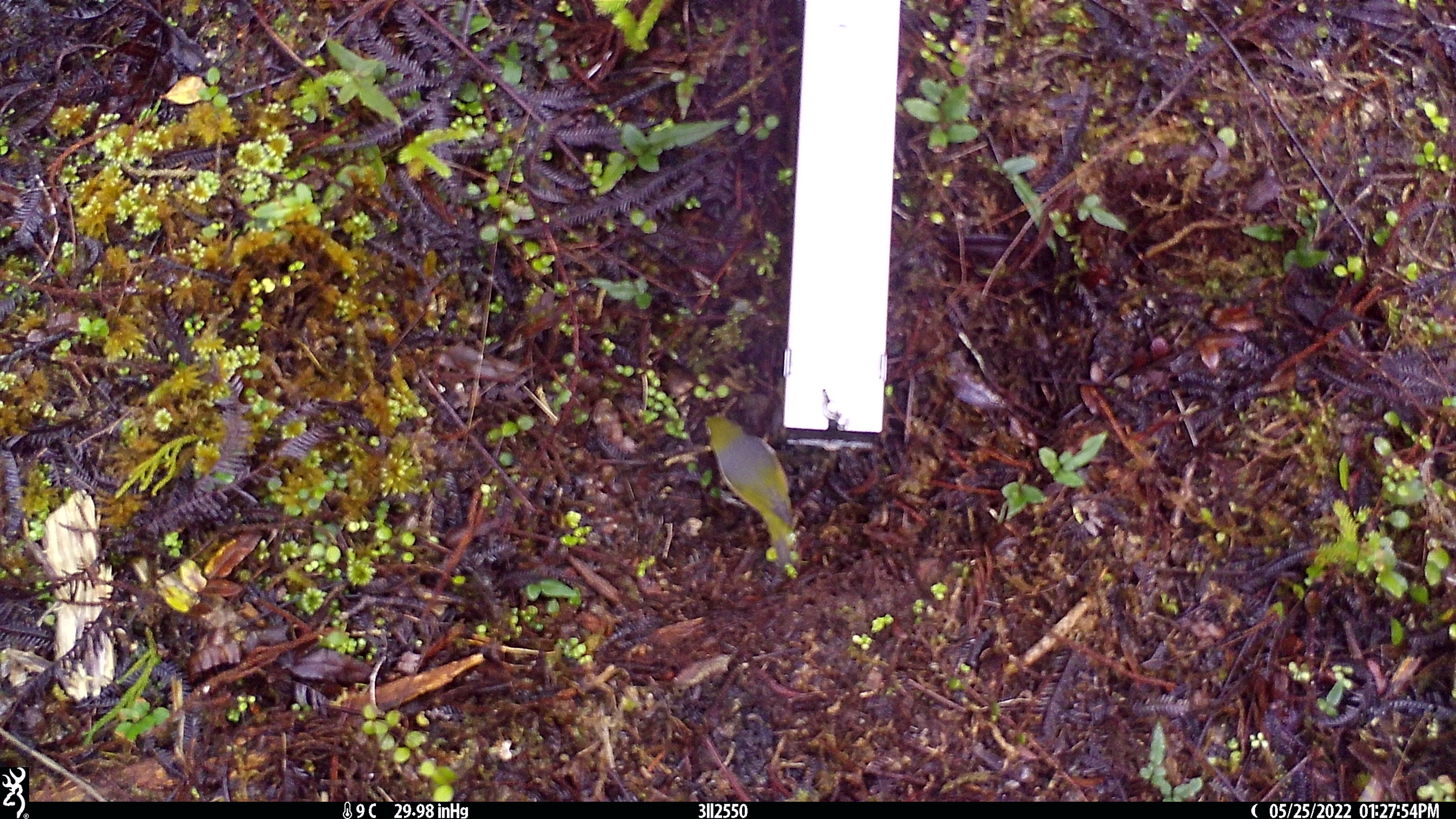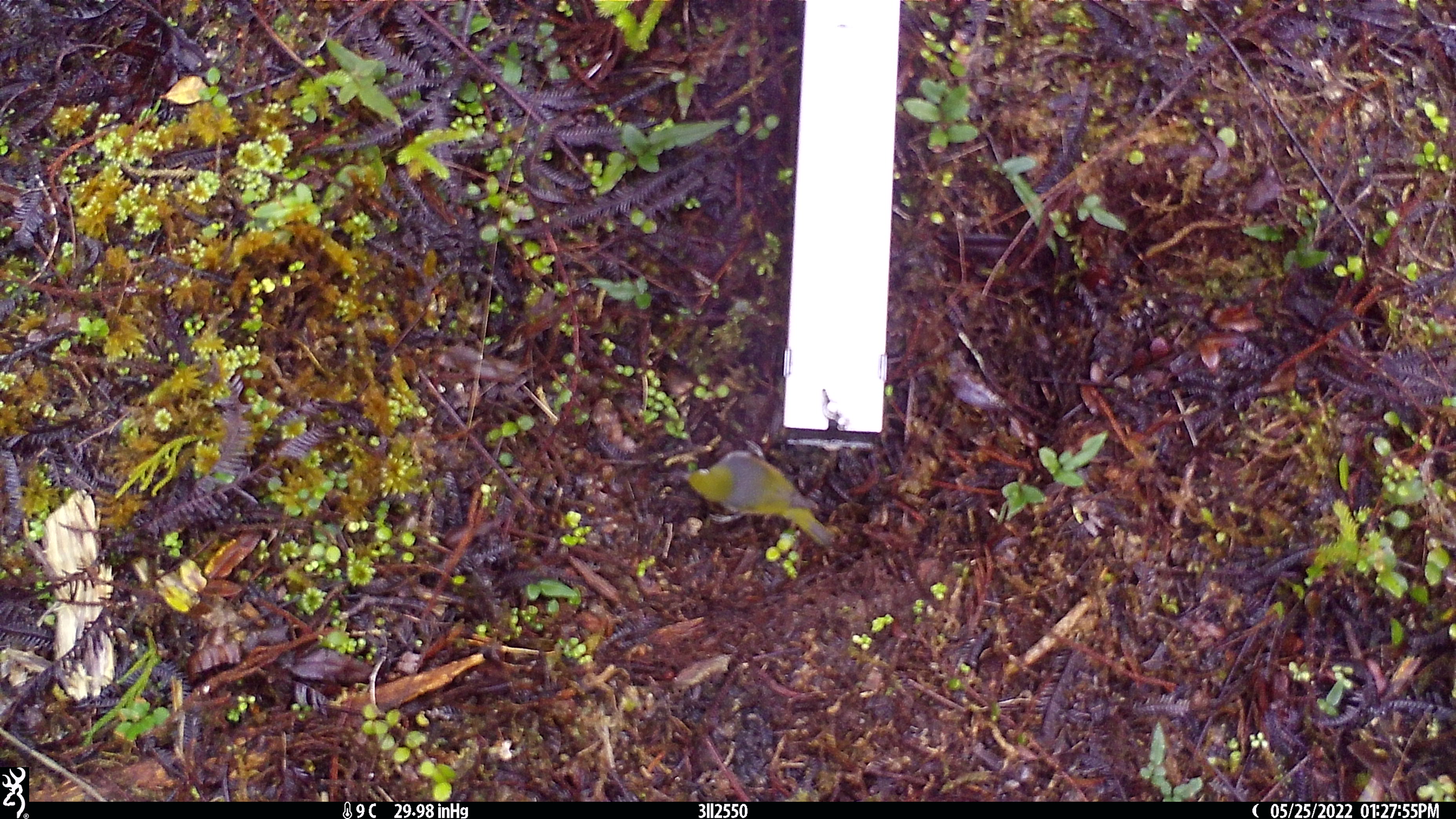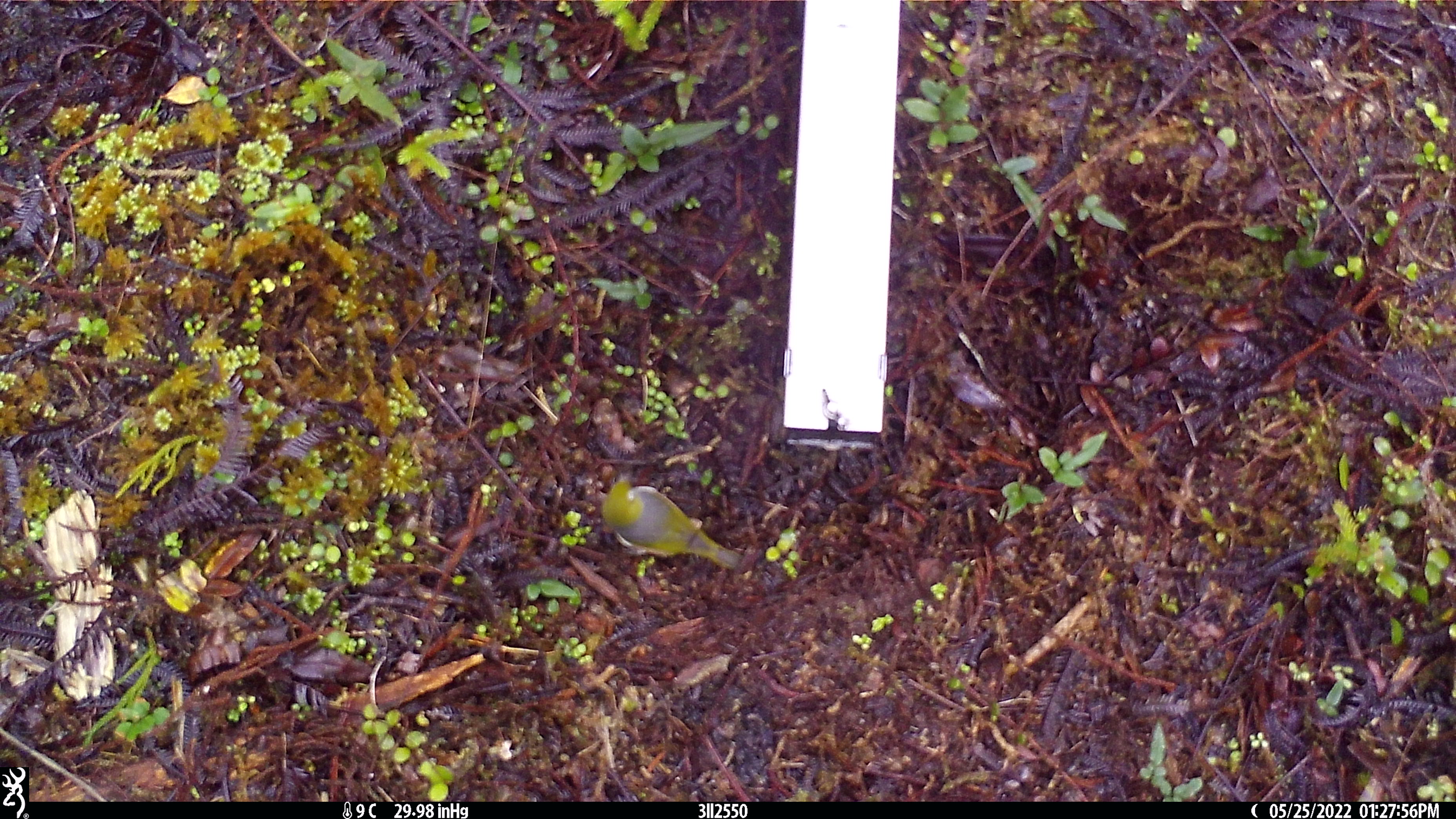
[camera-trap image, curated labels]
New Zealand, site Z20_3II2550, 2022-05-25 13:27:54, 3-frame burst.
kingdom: Animalia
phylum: Chordata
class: Aves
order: Passeriformes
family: Zosteropidae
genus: Zosterops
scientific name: Zosterops lateralis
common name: silvereye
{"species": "silvereye (Zosterops lateralis)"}